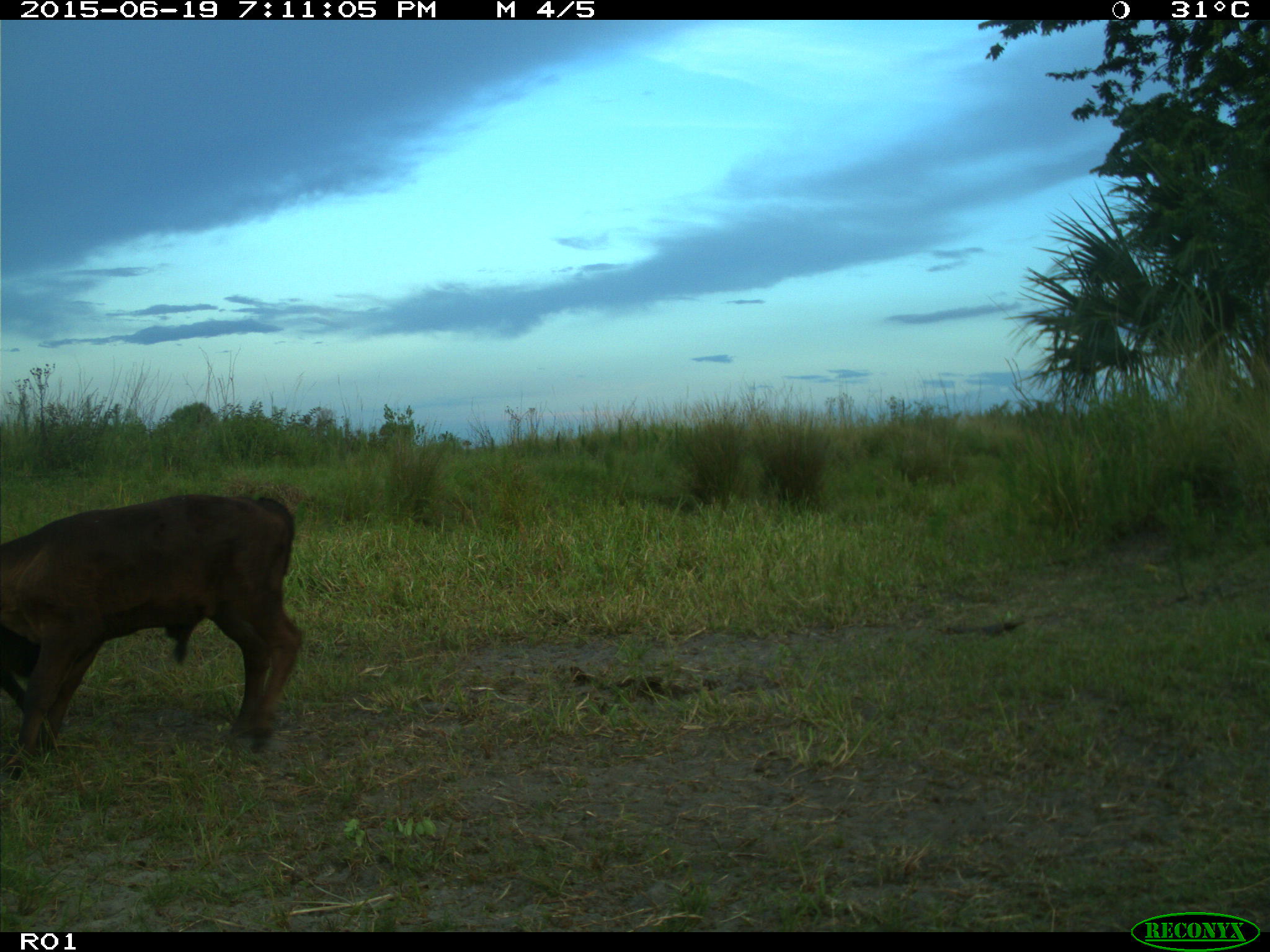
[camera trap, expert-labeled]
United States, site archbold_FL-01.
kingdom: Animalia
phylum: Chordata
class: Mammalia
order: Artiodactyla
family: Bovidae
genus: Bos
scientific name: Bos taurus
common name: domestic cow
Bos taurus (domestic cow).